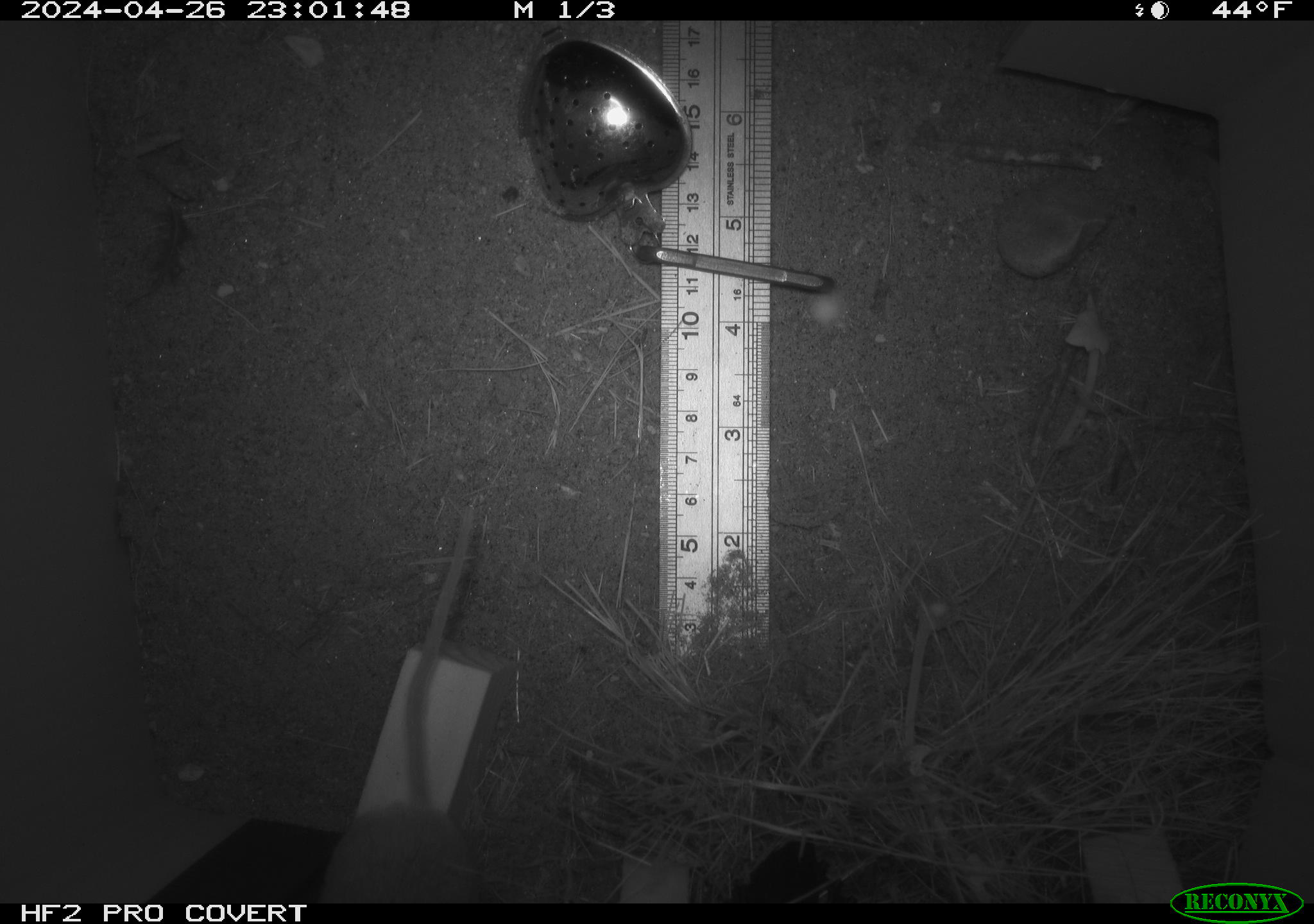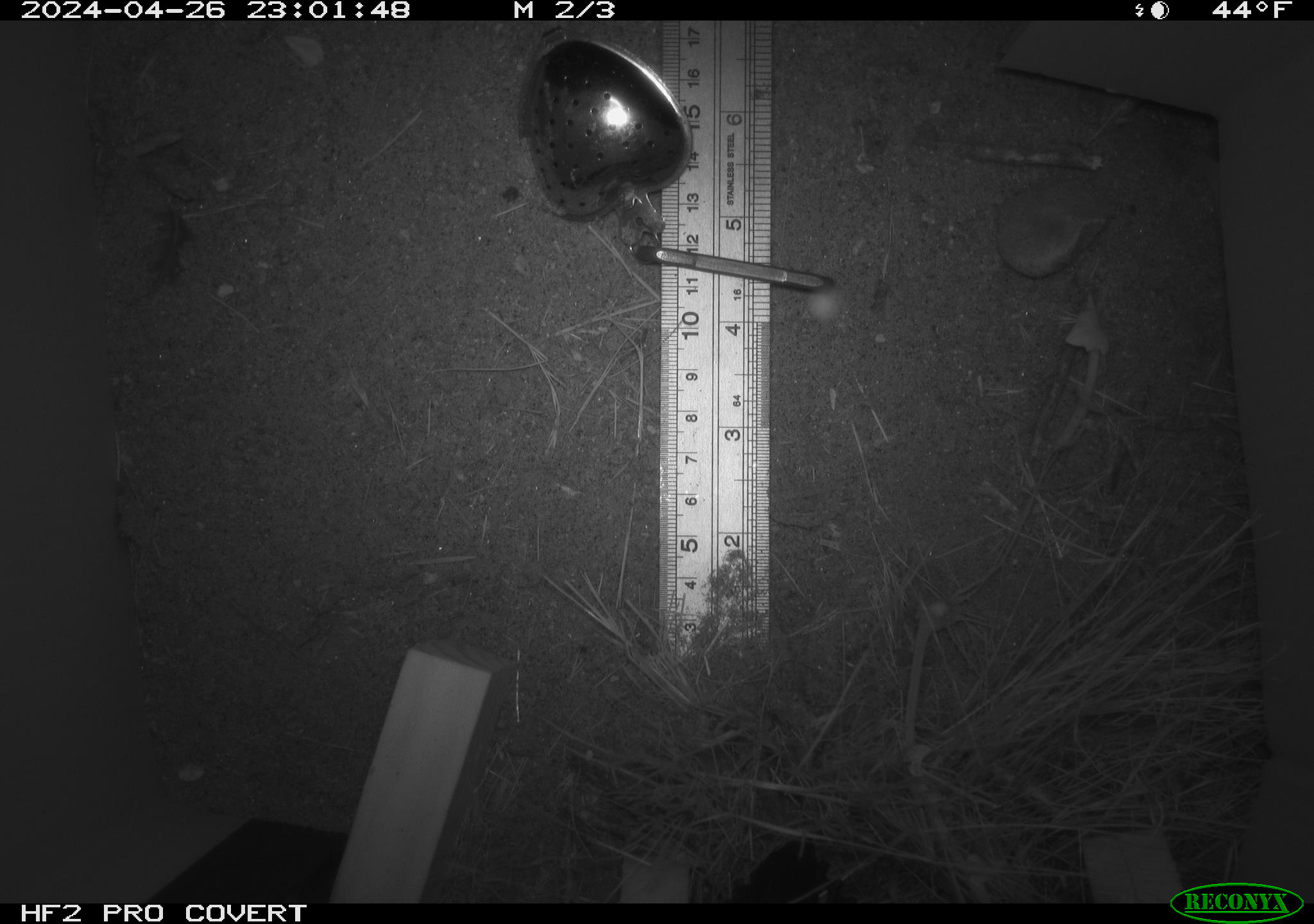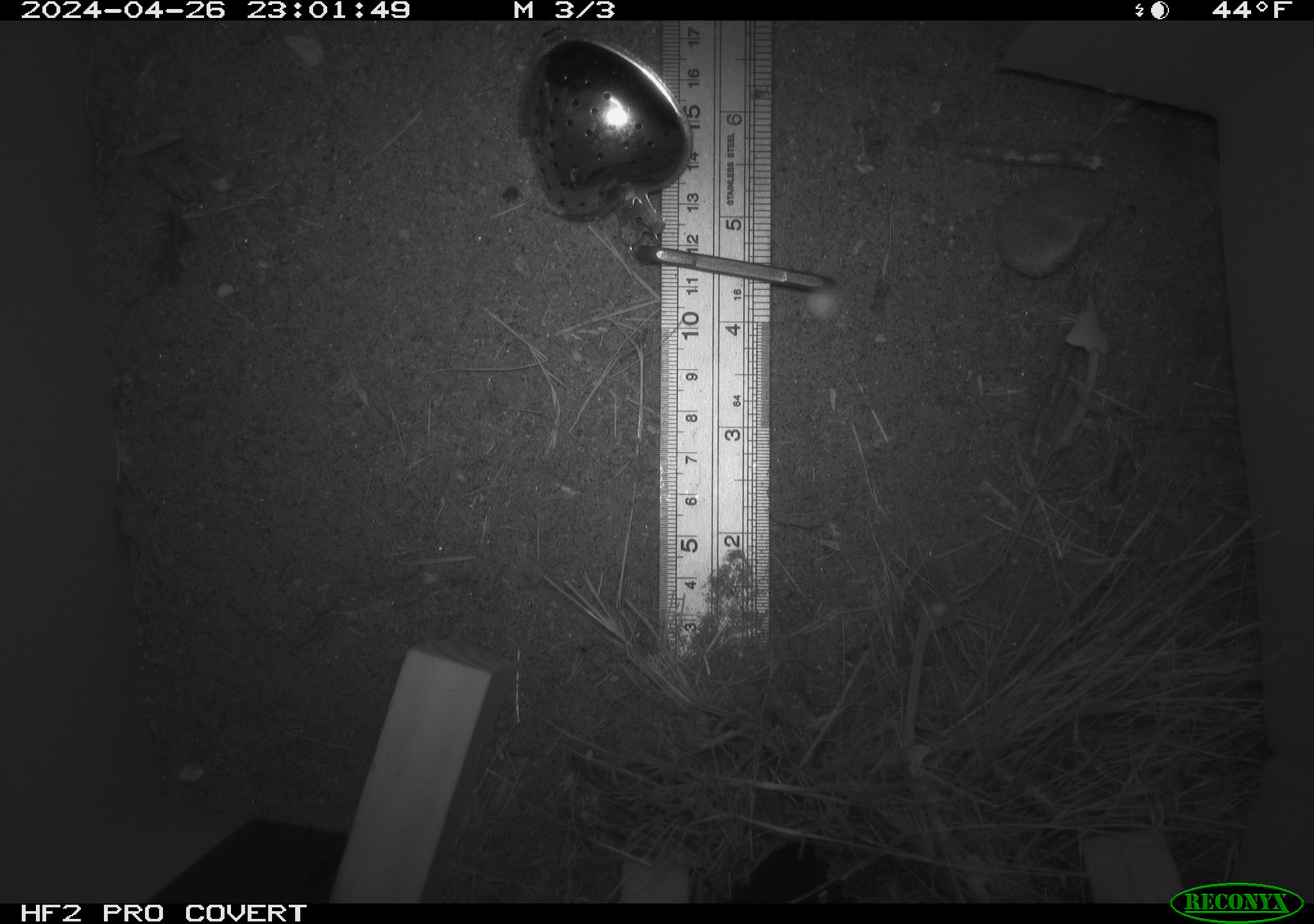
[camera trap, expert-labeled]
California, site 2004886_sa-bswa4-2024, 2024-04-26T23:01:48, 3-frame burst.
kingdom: Animalia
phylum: Chordata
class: Mammalia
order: Rodentia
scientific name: Rodentia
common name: mouse species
Mouse species (Rodentia).